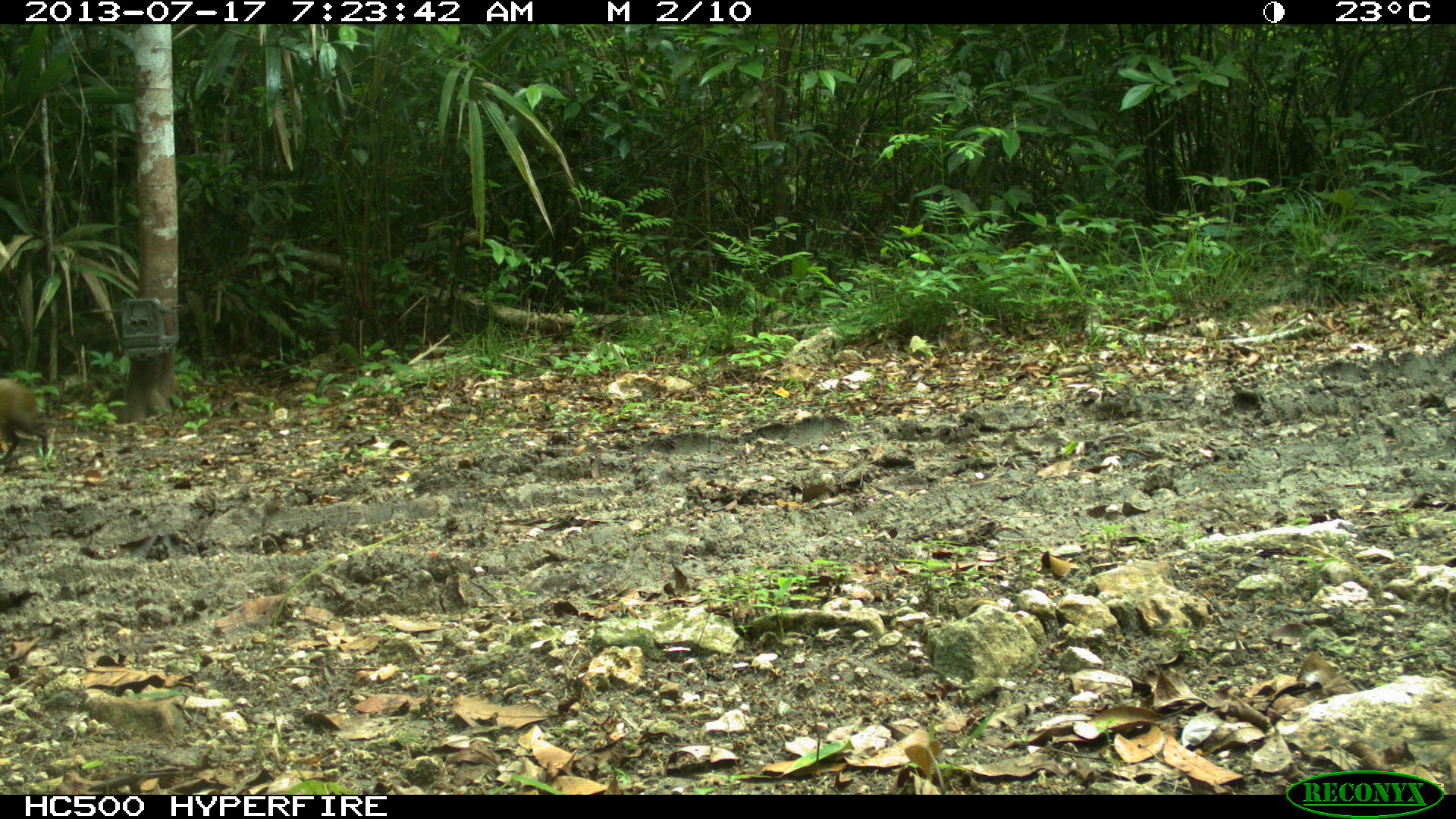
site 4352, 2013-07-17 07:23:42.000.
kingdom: Animalia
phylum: Chordata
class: Mammalia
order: Rodentia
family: Dasyproctidae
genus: Dasyprocta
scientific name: Dasyprocta punctata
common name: central american agouti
Dasyprocta punctata (central american agouti), count 1.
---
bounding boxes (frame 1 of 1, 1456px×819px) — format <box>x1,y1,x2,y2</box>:
dasyprocta punctata: <box>0,377,49,465</box>